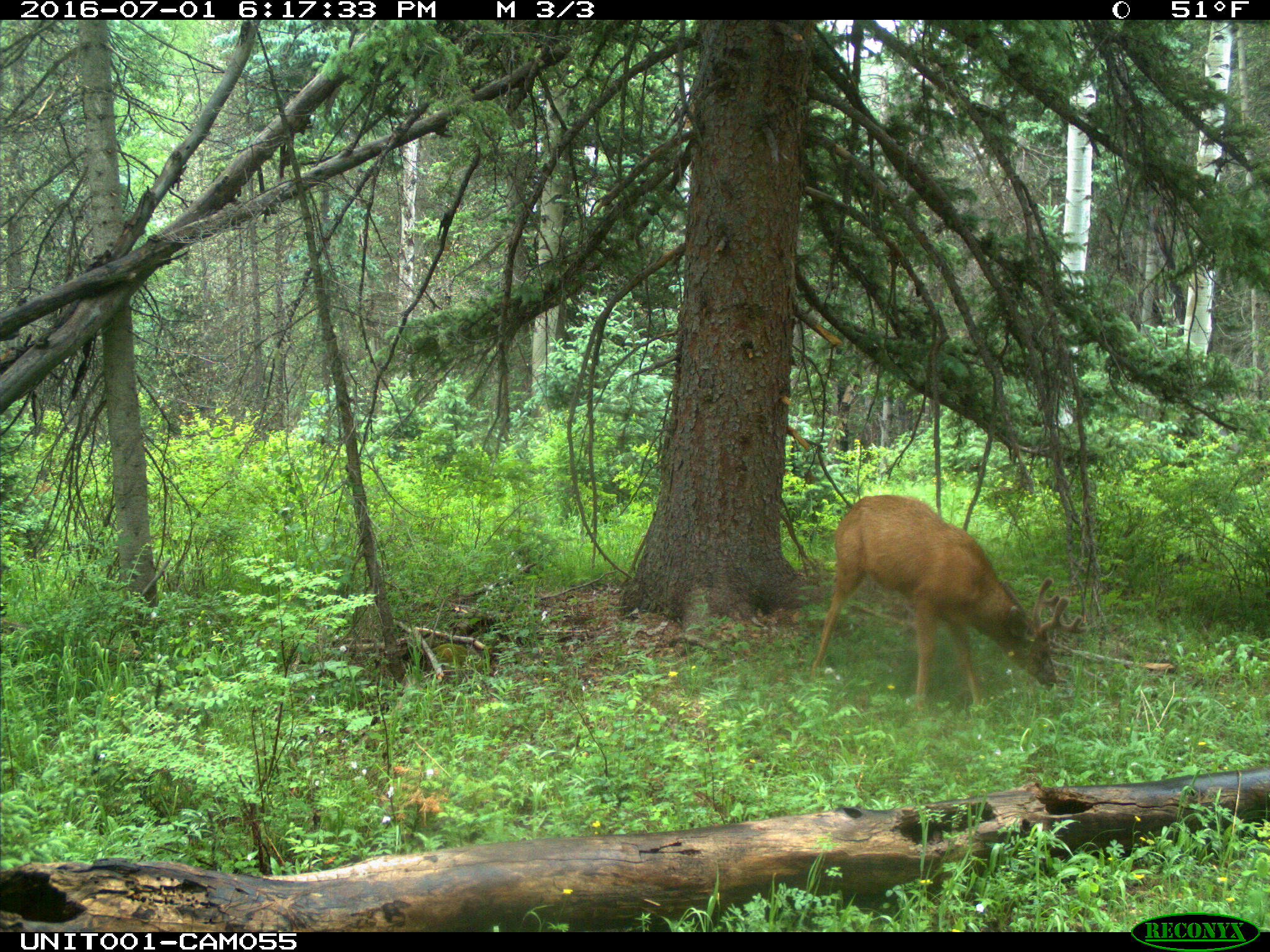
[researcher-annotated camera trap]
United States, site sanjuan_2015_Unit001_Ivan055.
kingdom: Animalia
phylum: Chordata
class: Mammalia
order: Artiodactyla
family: Cervidae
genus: Odocoileus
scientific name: Odocoileus hemionus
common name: mule deer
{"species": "Odocoileus hemionus (mule deer)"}